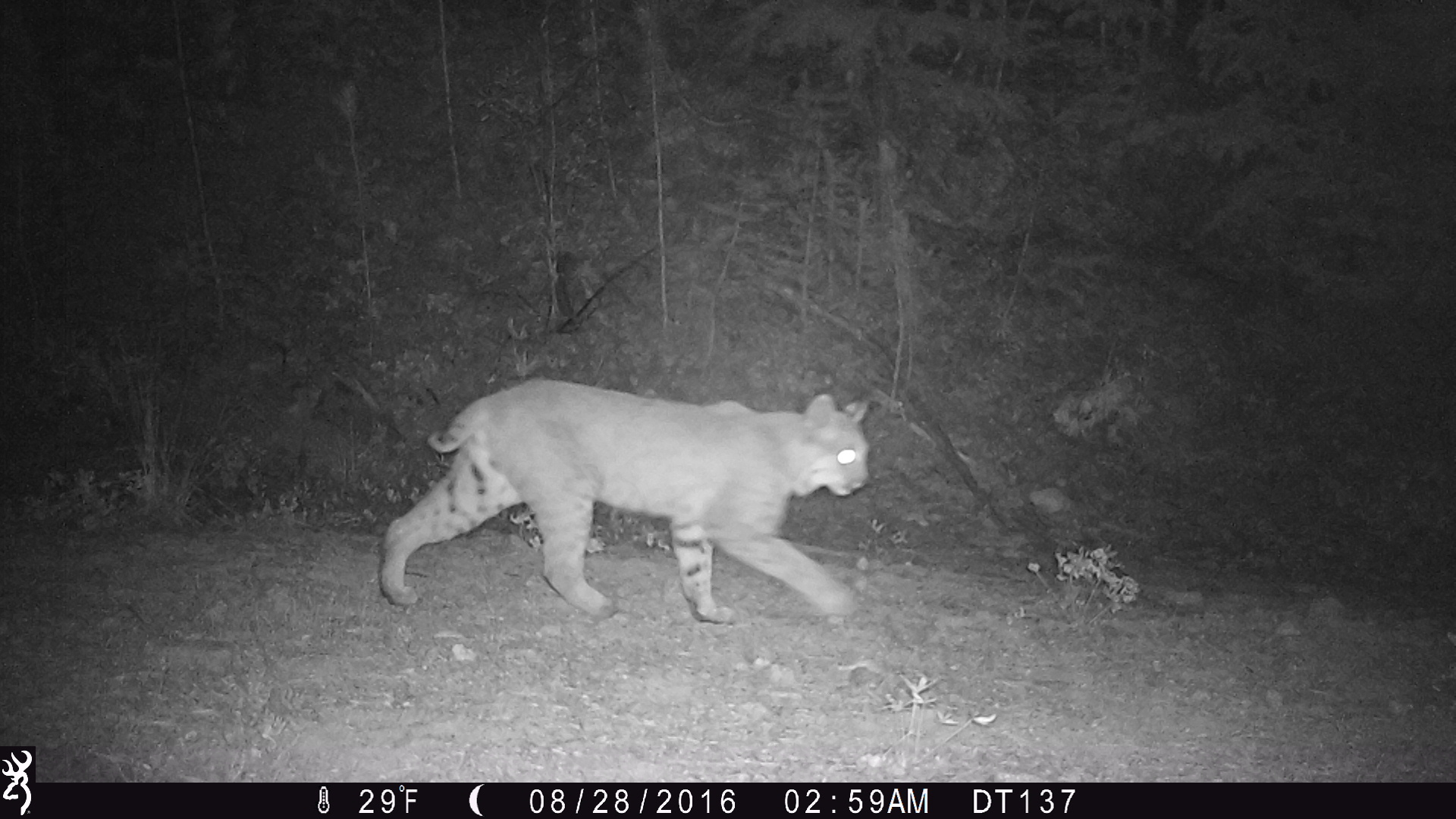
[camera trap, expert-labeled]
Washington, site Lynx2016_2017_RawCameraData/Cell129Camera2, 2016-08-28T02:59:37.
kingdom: Animalia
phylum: Chordata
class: Mammalia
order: Carnivora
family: Felidae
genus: Lynx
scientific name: Lynx rufus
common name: bobcat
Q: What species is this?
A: Lynx rufus (bobcat).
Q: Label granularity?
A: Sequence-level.